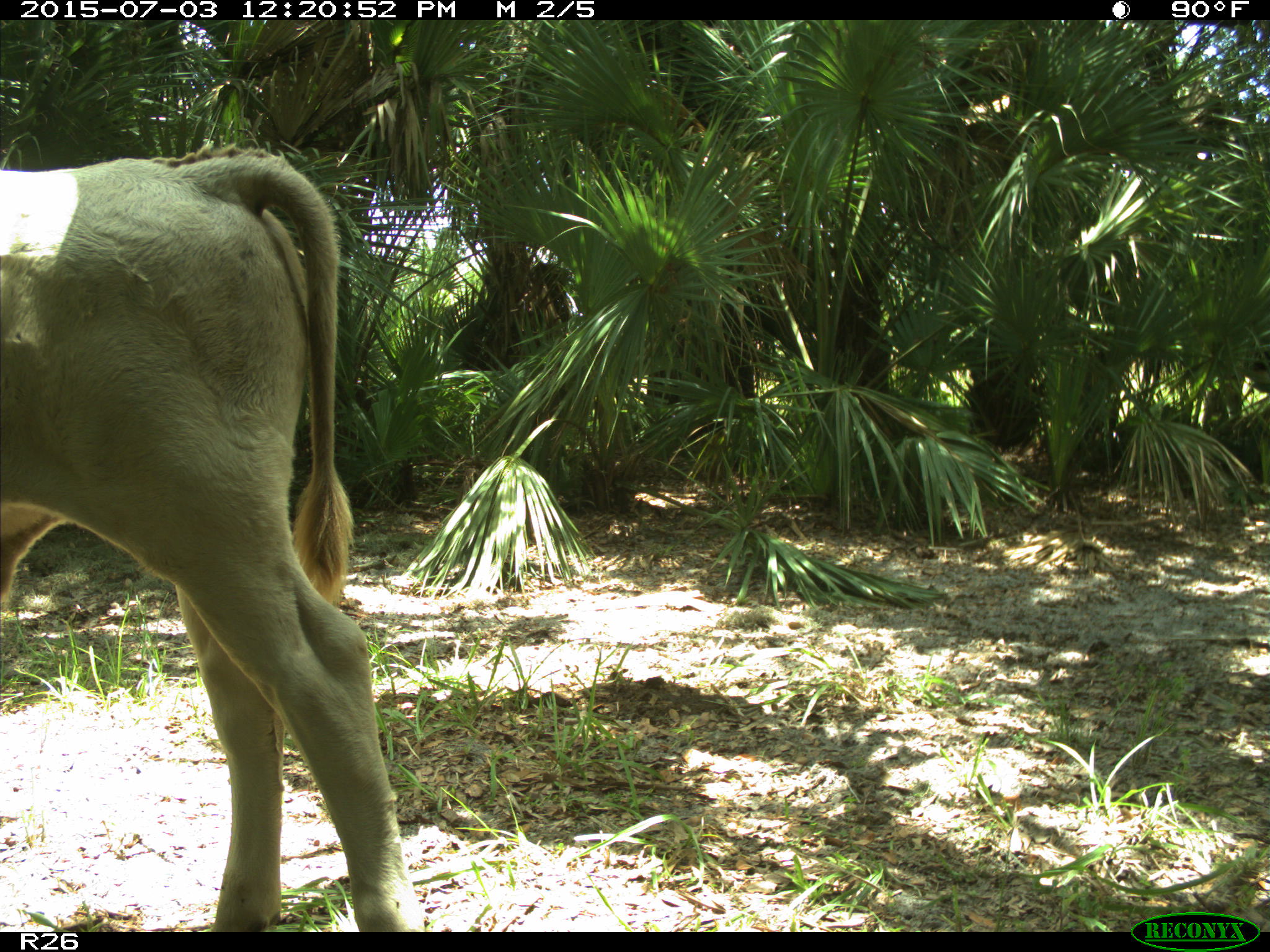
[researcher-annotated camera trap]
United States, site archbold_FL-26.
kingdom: Animalia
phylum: Chordata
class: Mammalia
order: Artiodactyla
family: Bovidae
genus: Bos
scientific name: Bos taurus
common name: domestic cow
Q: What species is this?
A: Bos taurus (domestic cow).